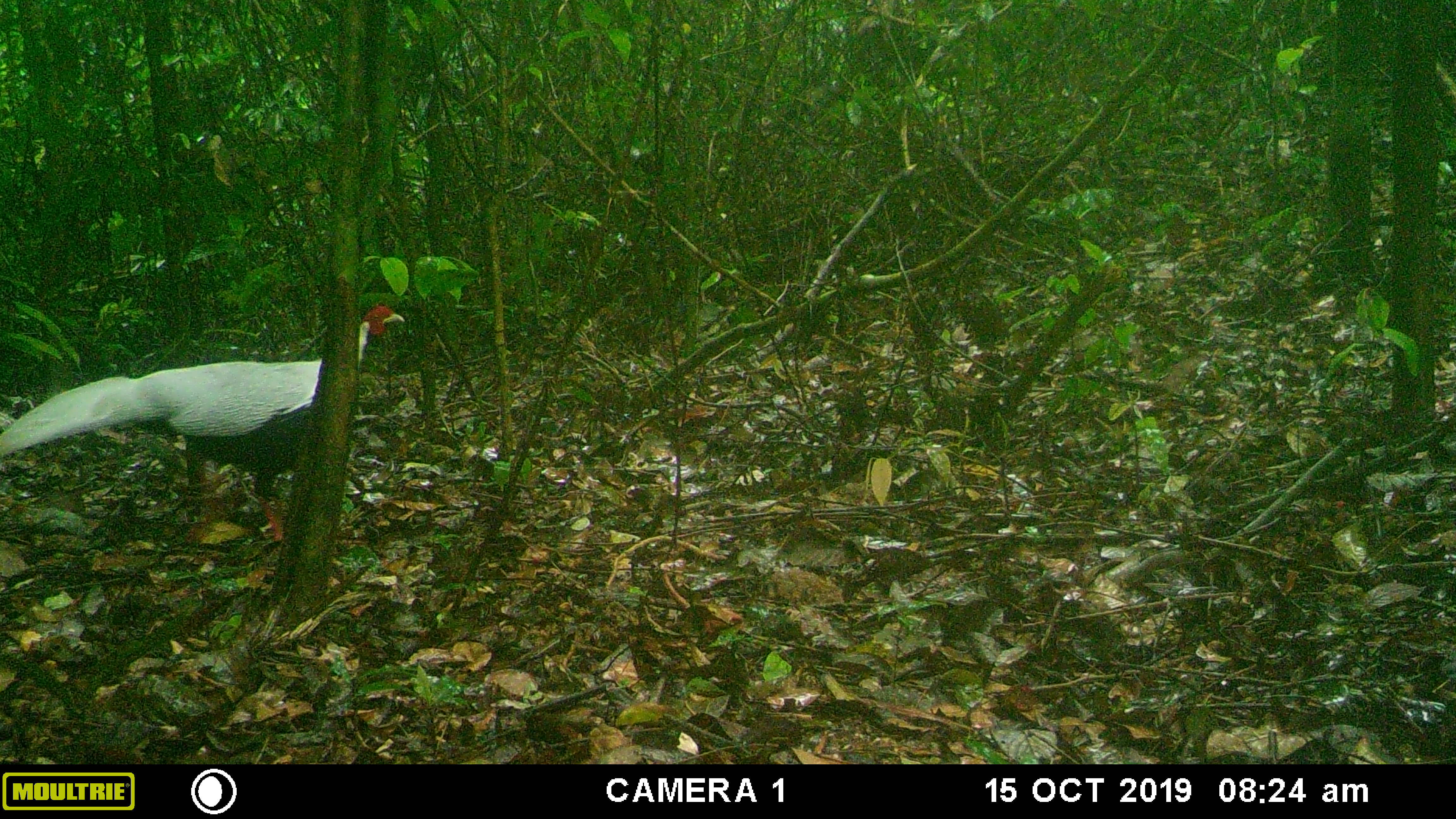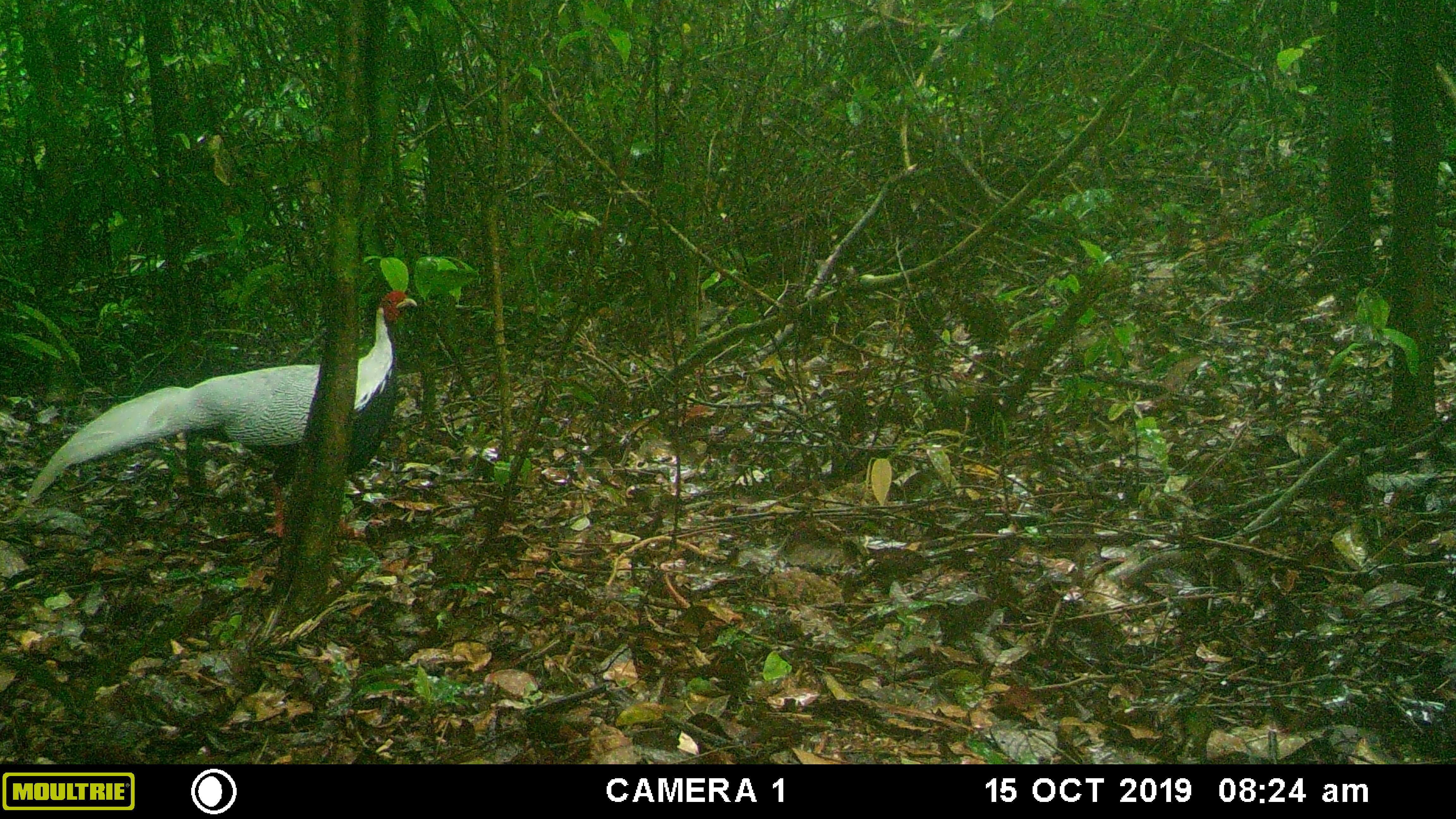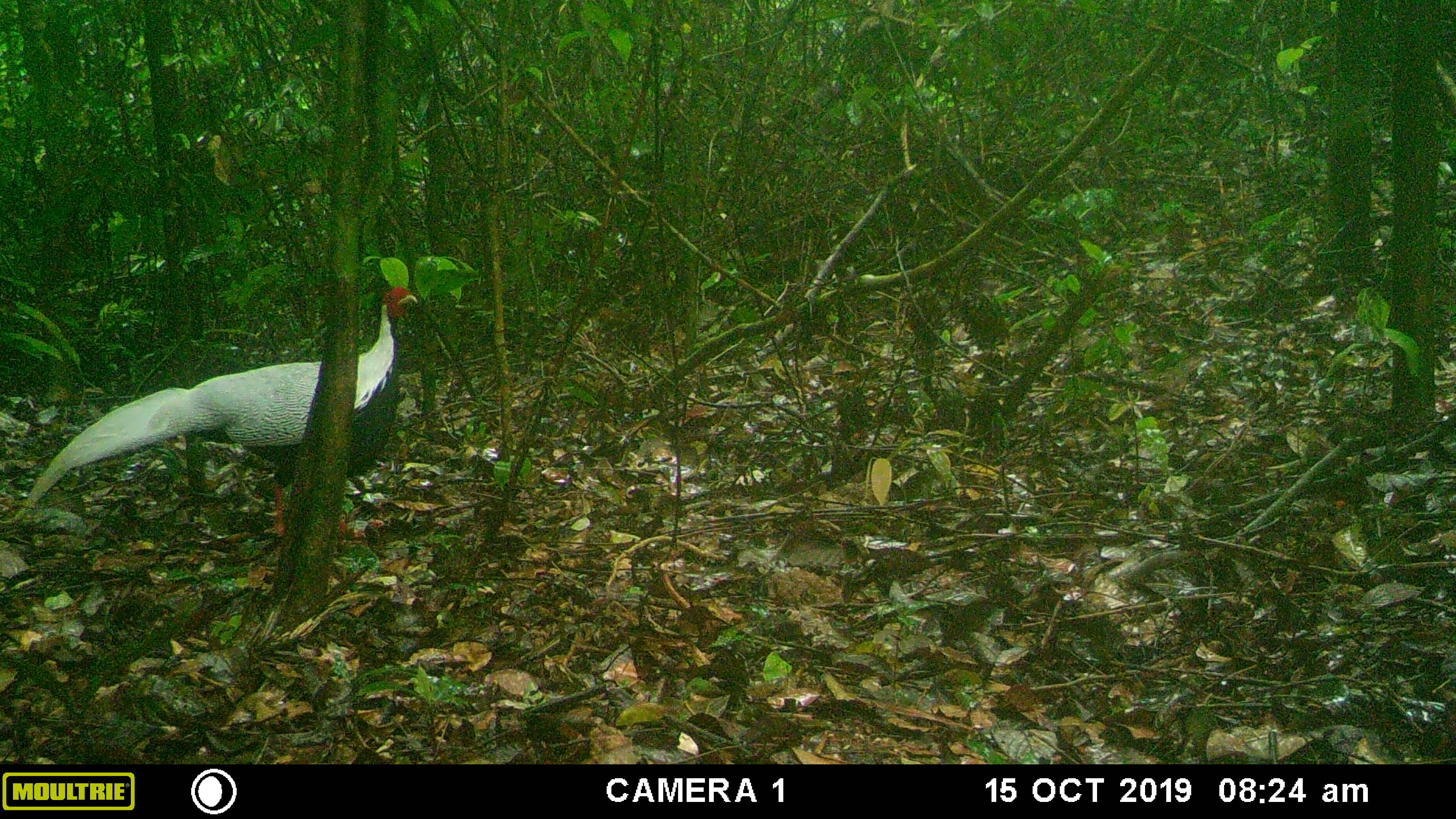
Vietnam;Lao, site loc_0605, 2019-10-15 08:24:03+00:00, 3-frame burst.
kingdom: Animalia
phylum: Chordata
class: Aves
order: Galliformes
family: Phasianidae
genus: Lophura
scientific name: Lophura nycthemera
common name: silver pheasant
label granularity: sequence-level